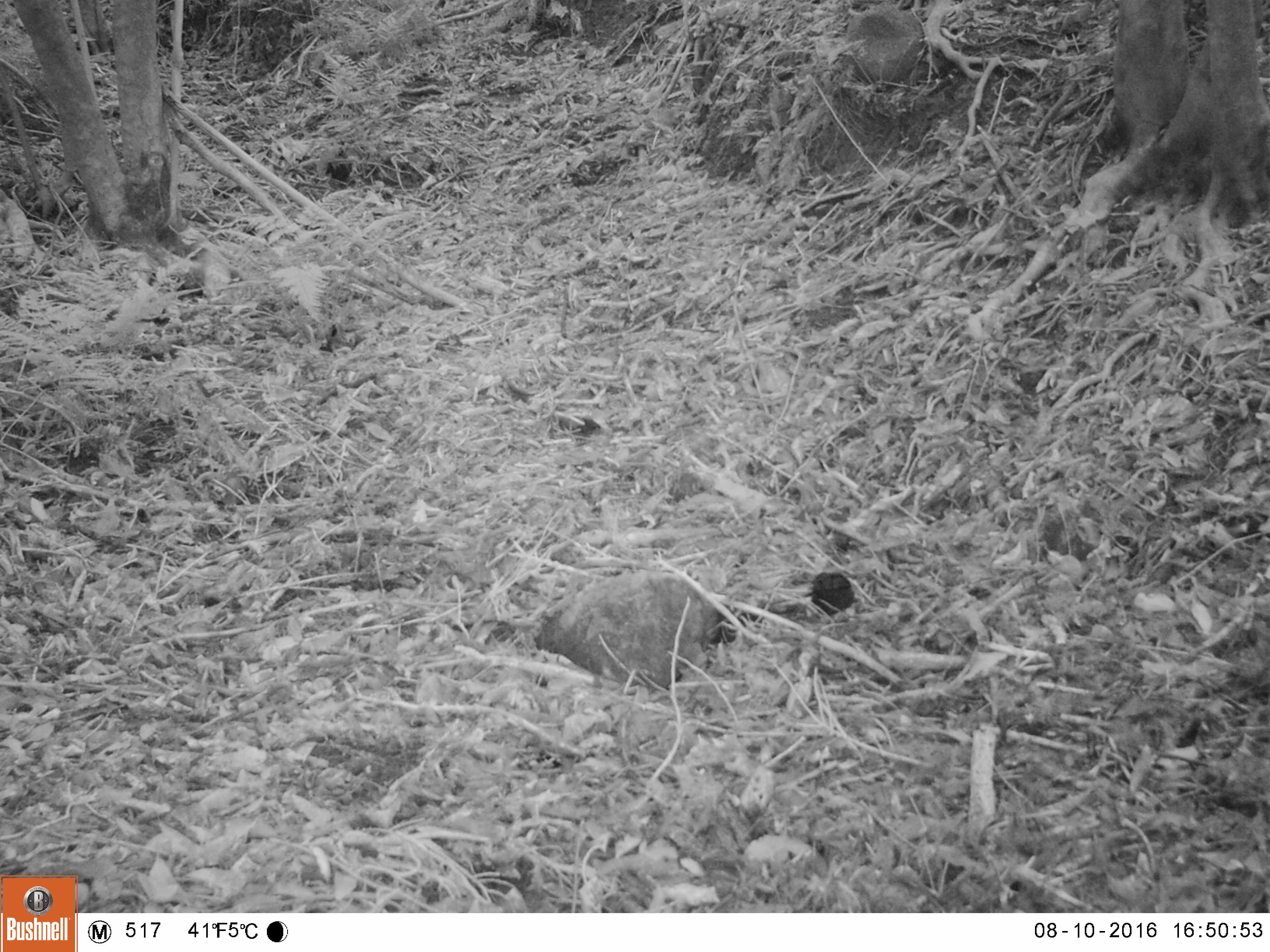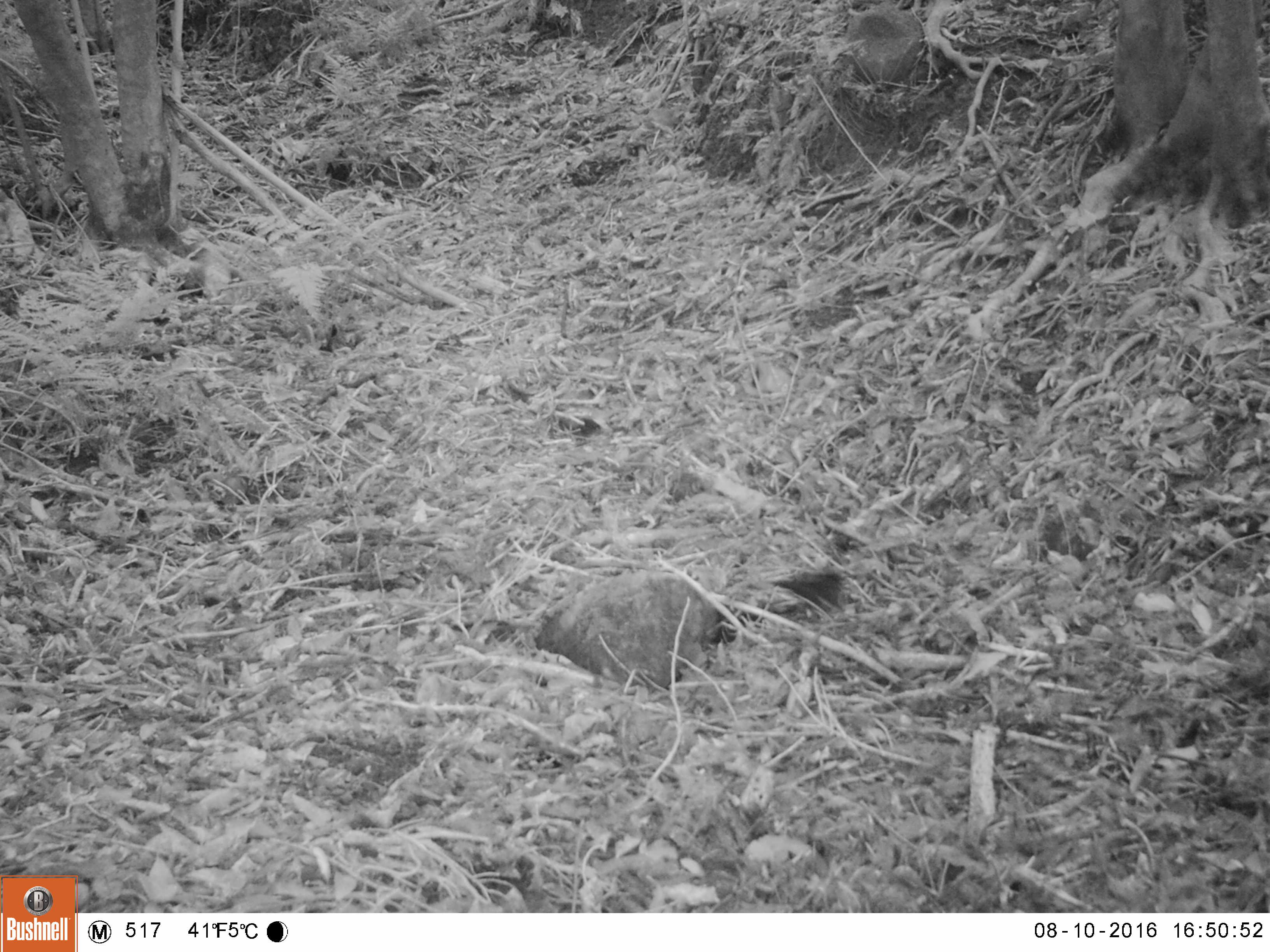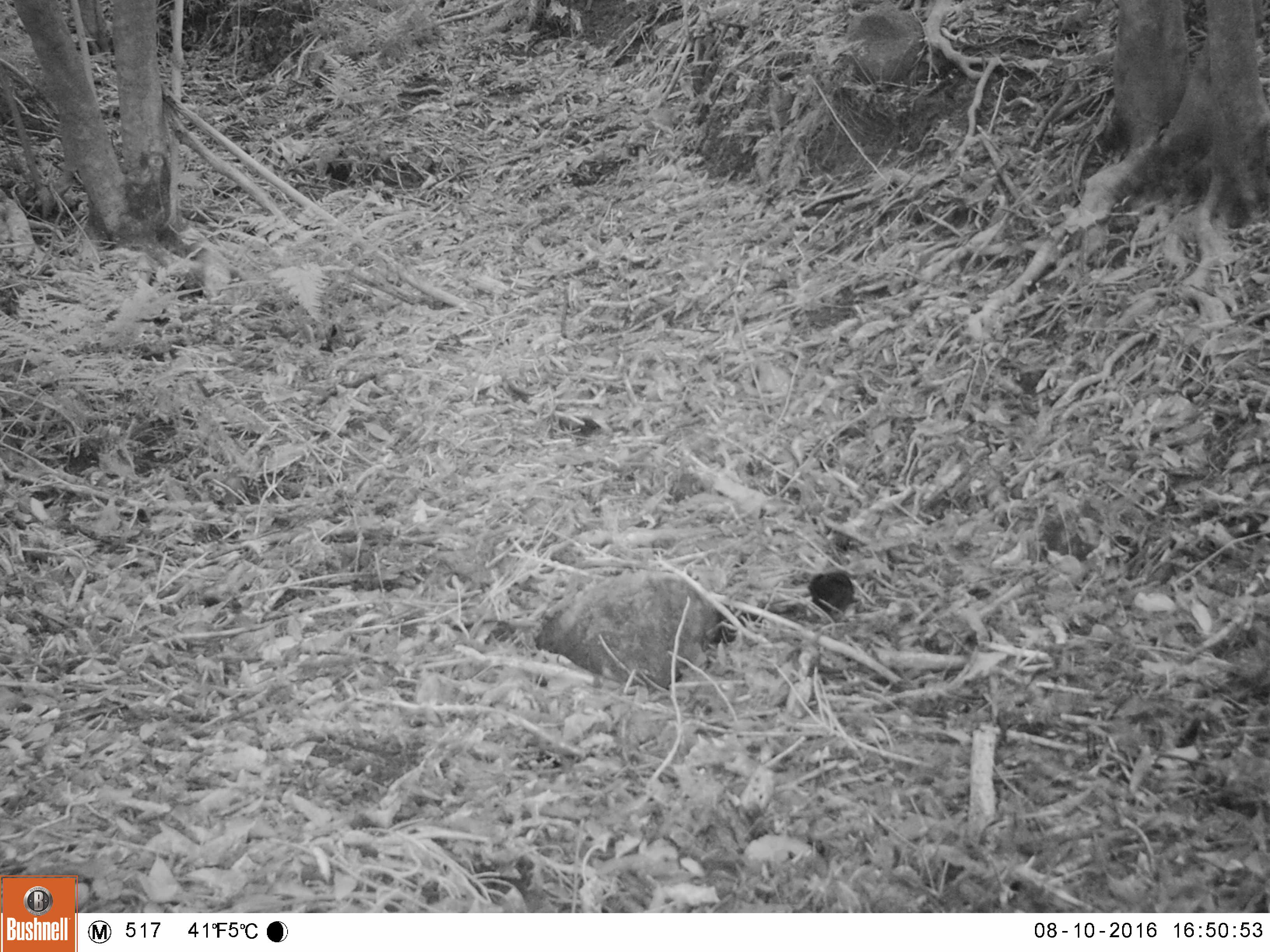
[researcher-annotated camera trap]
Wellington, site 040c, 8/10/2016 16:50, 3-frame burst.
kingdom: Animalia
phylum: Chordata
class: Aves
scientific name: Aves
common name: bird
Bird (Aves).